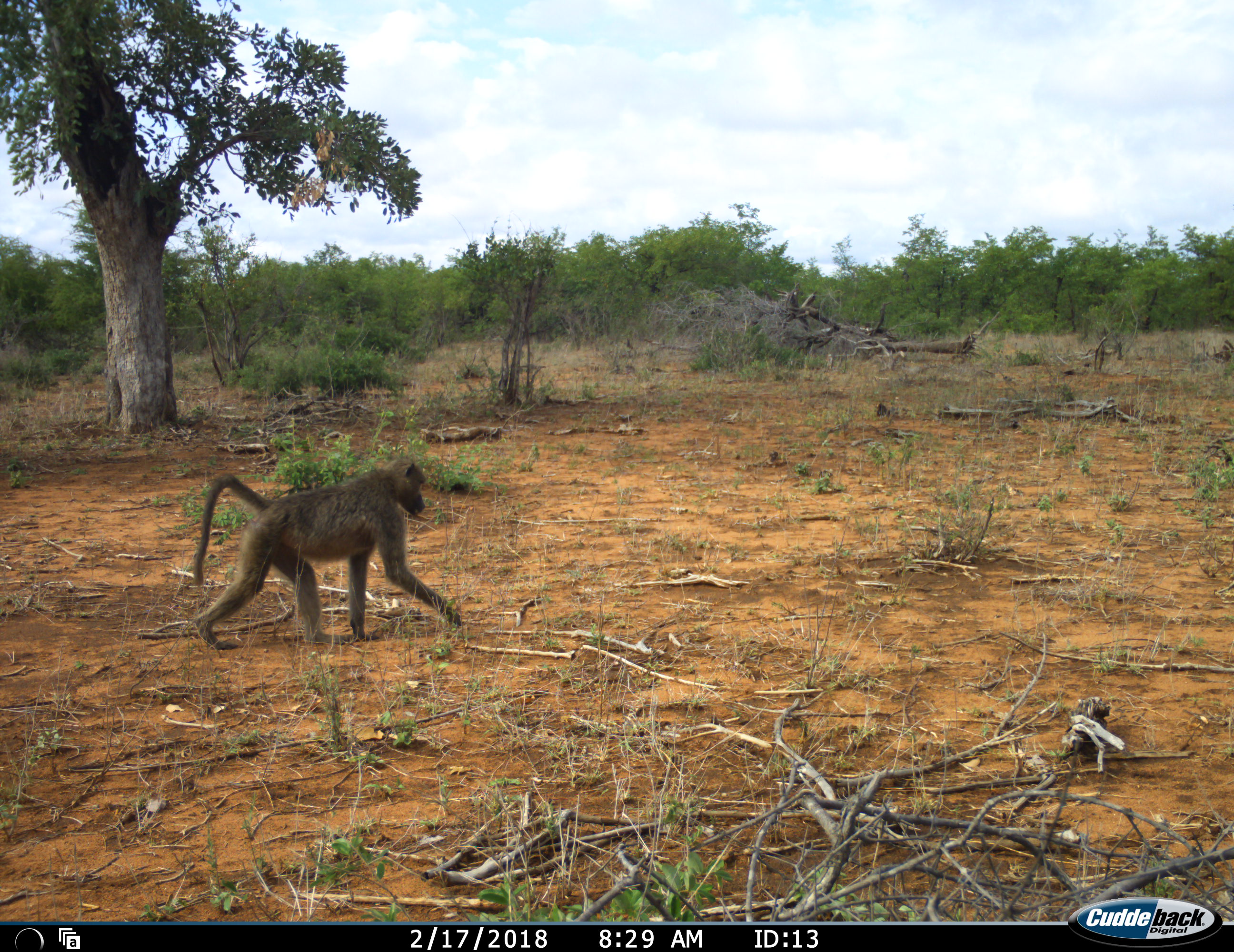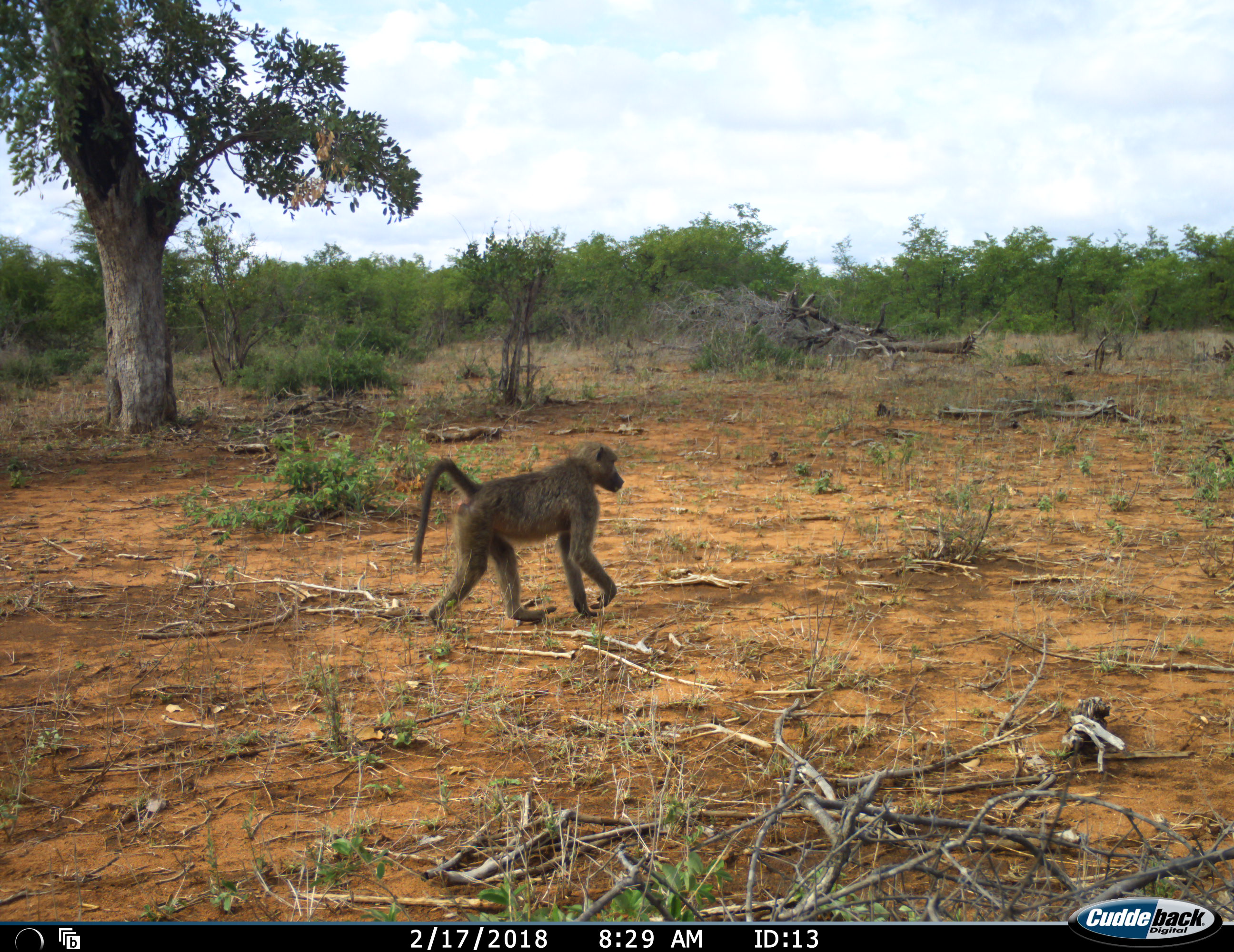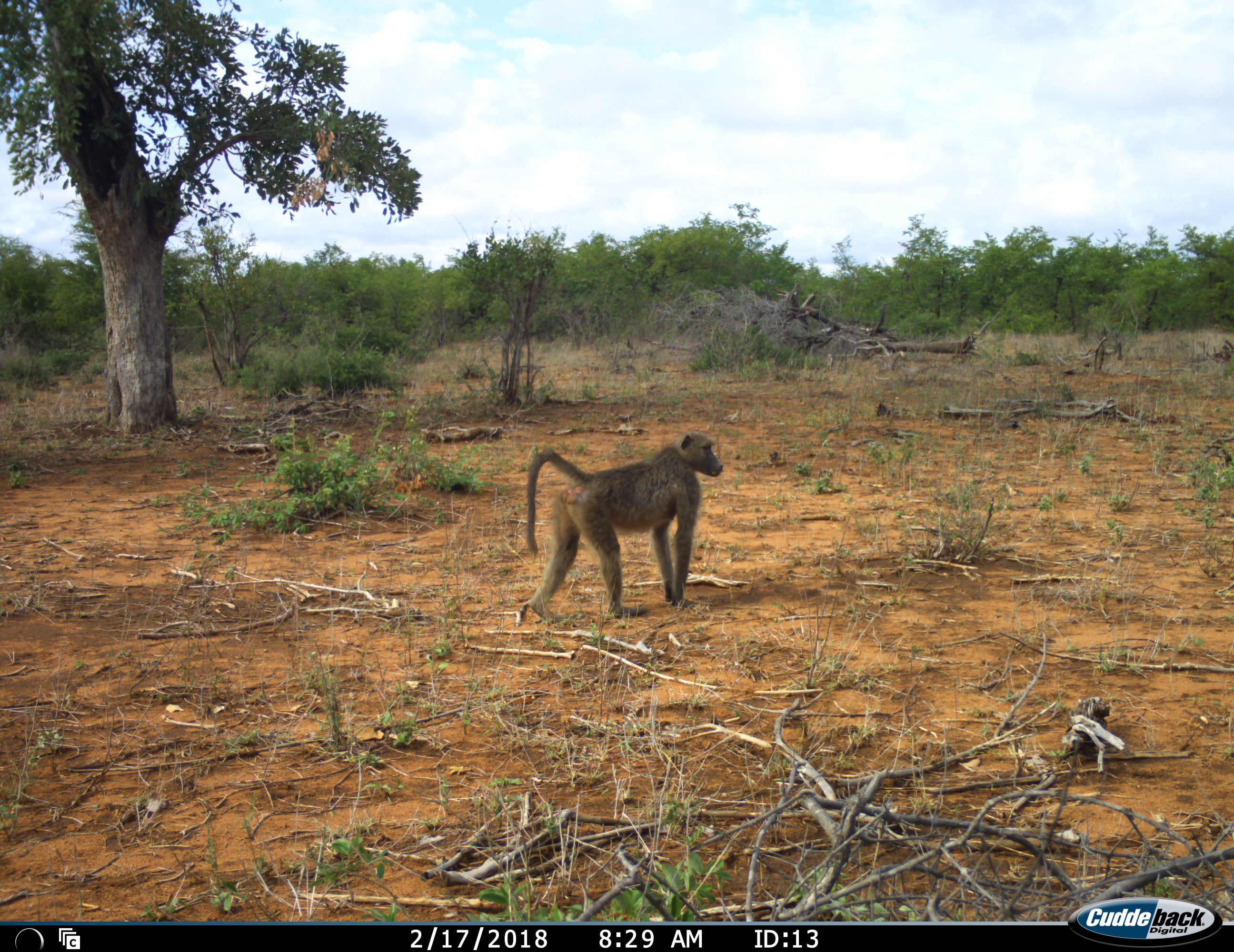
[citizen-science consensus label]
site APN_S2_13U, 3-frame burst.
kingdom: Animalia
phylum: Chordata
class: Mammalia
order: Primates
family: Cercopithecidae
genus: Papio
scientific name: Papio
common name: baboon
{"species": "baboon (Papio)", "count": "1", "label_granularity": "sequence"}